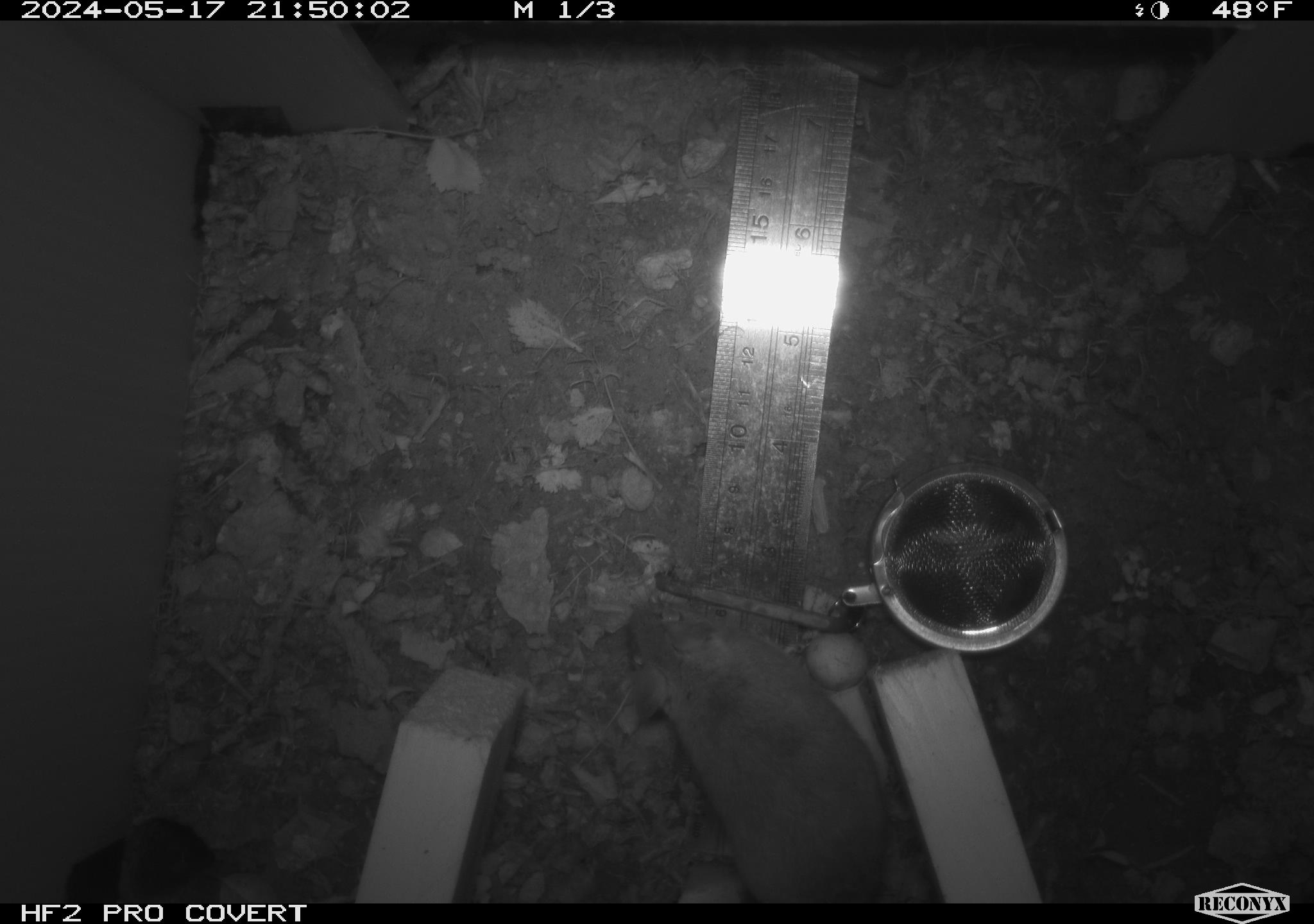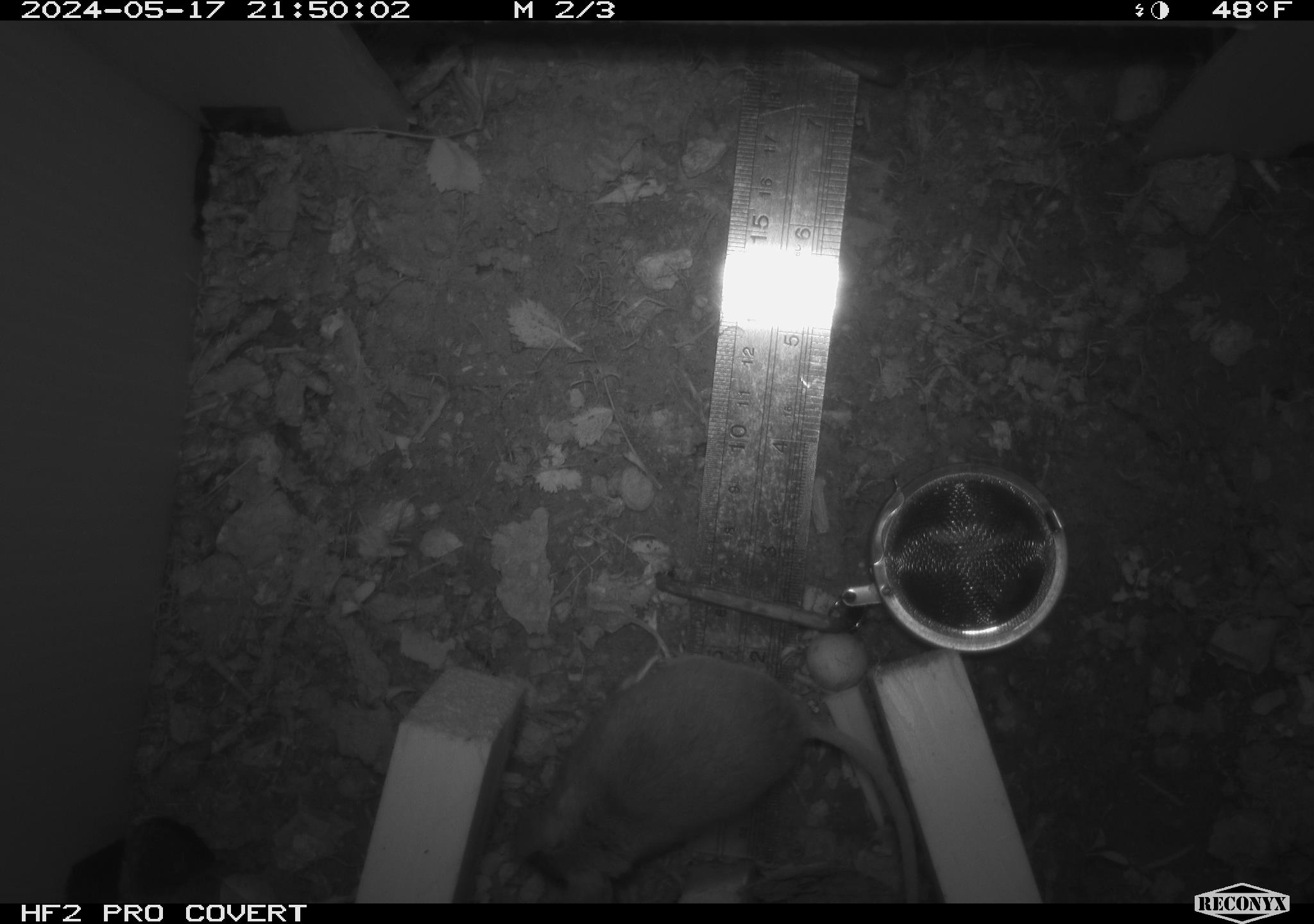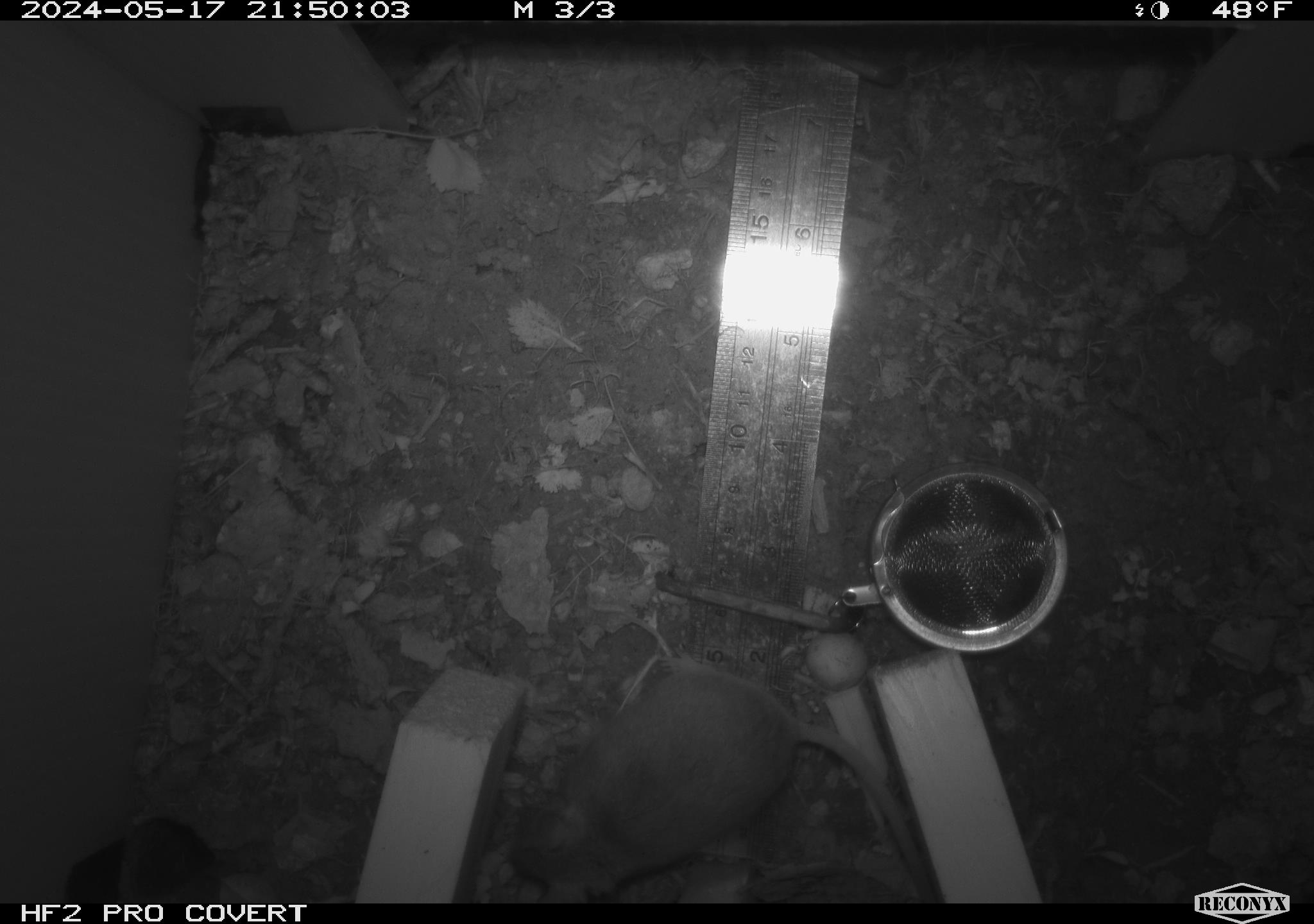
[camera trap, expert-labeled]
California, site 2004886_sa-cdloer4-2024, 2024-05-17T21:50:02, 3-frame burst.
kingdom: Animalia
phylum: Chordata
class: Mammalia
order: Rodentia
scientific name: Rodentia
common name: mouse species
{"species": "mouse species (Rodentia)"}